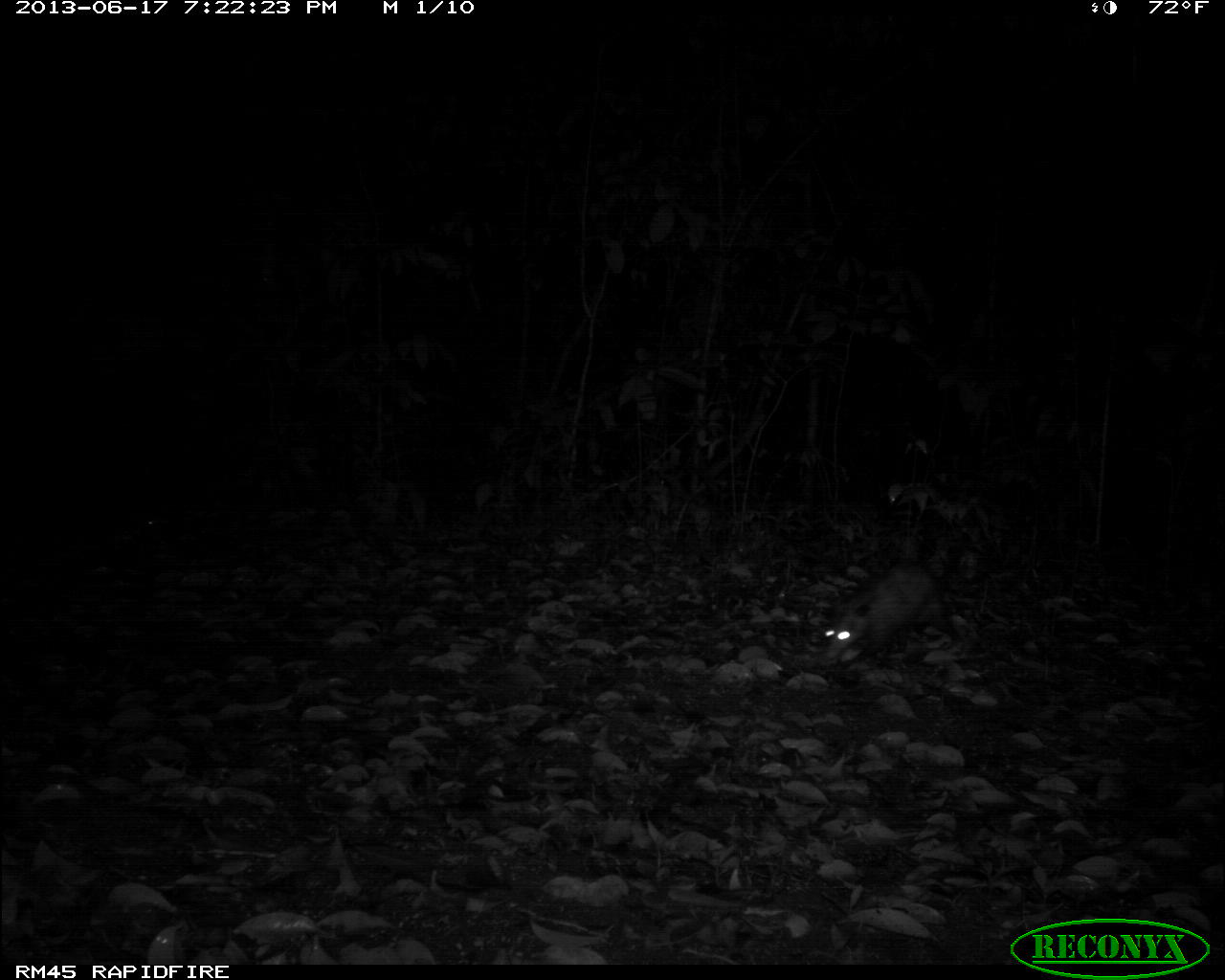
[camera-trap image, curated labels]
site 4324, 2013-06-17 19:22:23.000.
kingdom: Animalia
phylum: Chordata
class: Mammalia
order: Didelphimorphia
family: Didelphidae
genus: Didelphis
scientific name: Didelphis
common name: american opossums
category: didelphis sp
Didelphis sp (american opossums) (Didelphis), count 1.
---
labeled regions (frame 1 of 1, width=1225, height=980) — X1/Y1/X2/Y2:
didelphis sp: 820/562/962/658